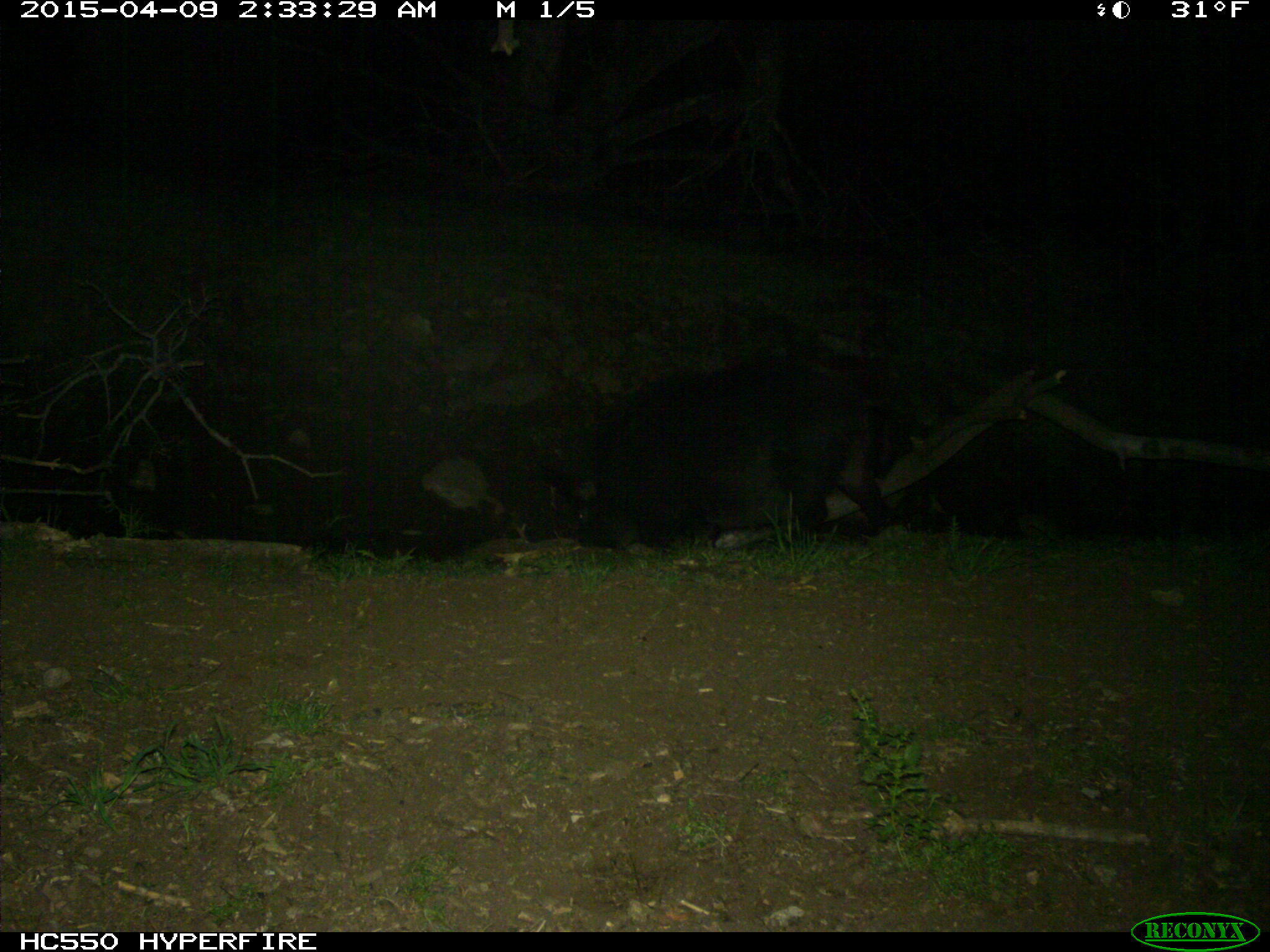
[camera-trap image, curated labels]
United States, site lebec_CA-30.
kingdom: Animalia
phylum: Chordata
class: Mammalia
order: Artiodactyla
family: Suidae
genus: Sus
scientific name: Sus scrofa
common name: wild boar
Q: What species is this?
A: Sus scrofa (wild boar).